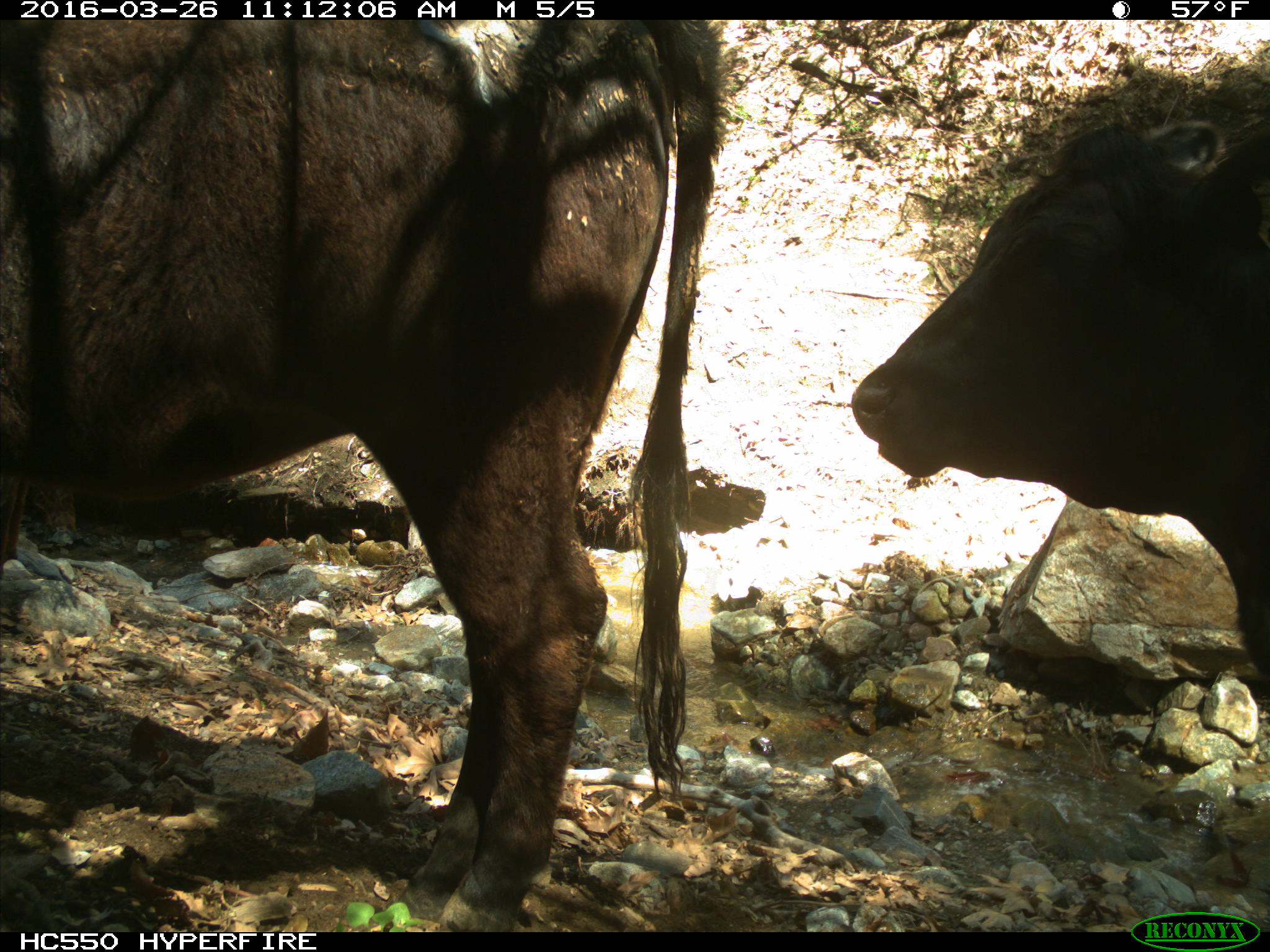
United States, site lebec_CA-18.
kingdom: Animalia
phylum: Chordata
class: Mammalia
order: Artiodactyla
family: Bovidae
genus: Bos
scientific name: Bos taurus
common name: domestic cow